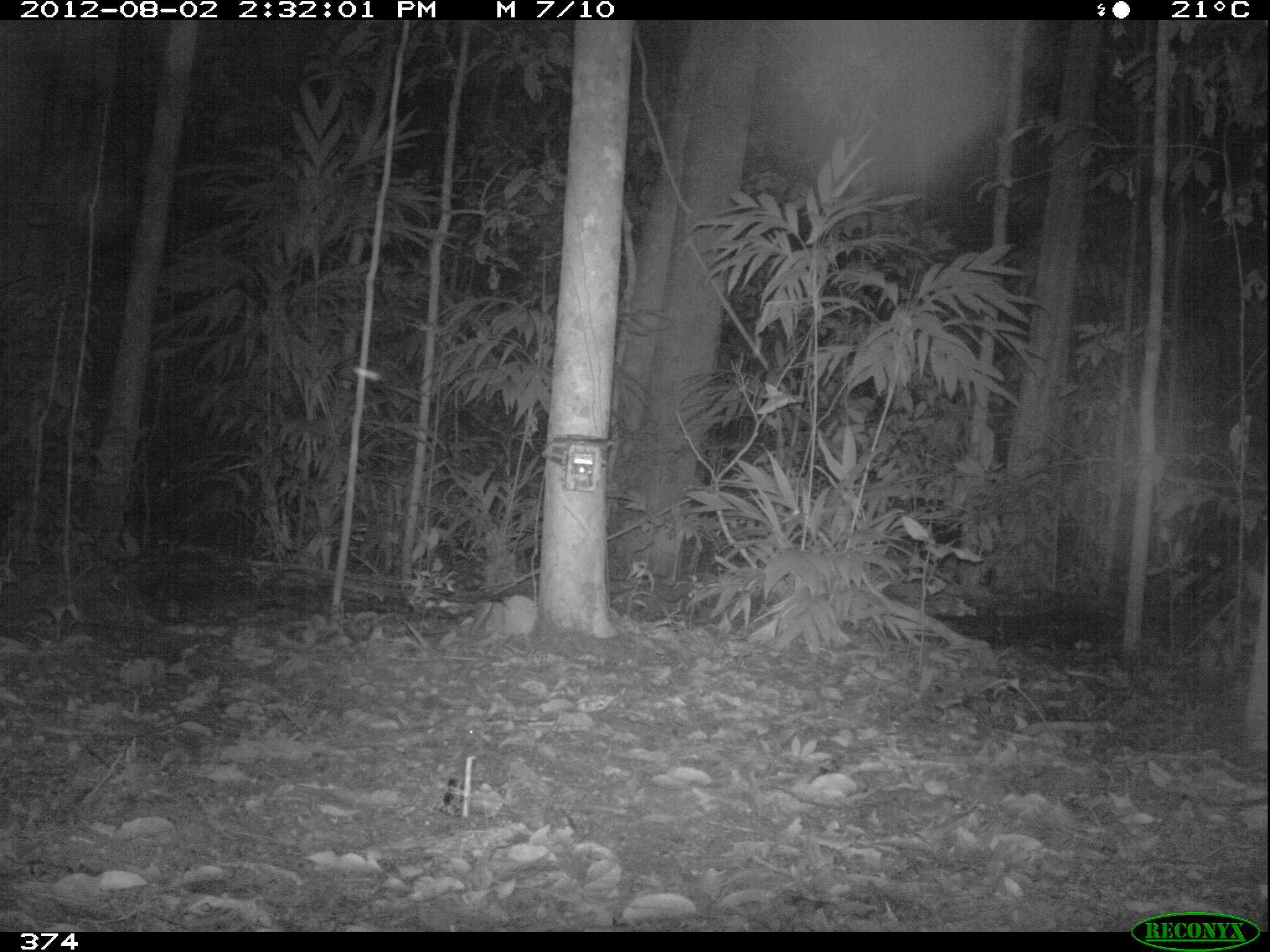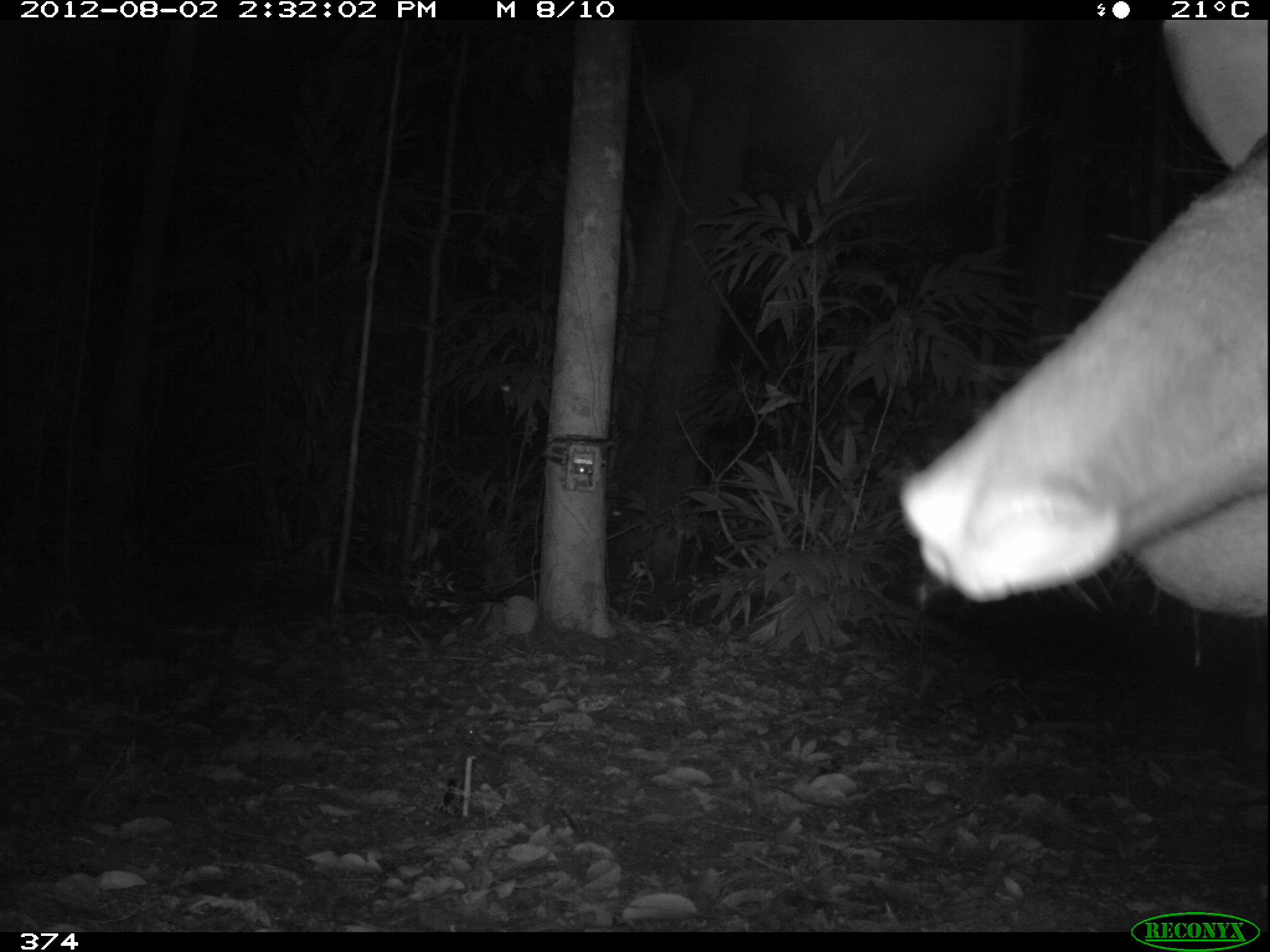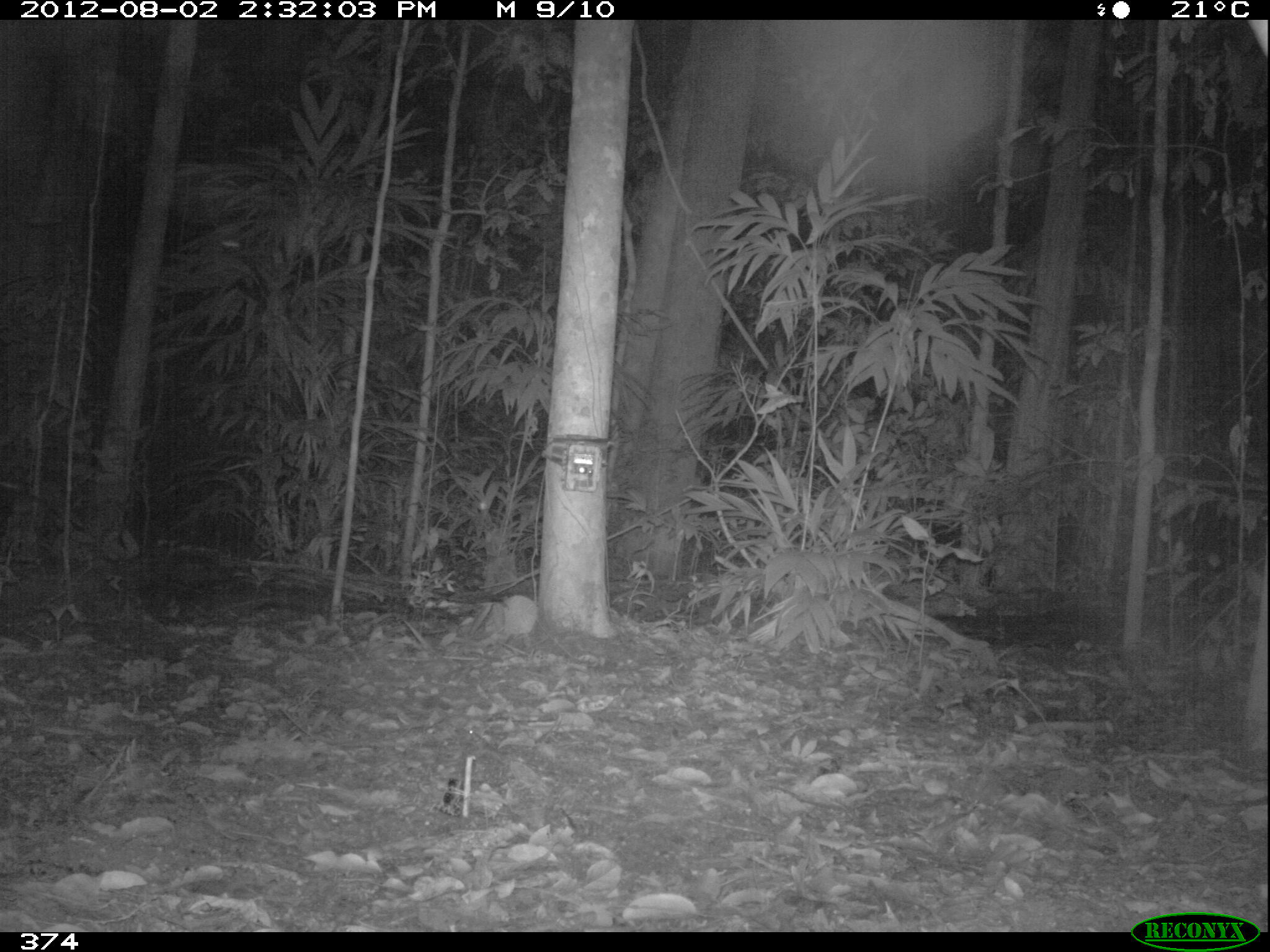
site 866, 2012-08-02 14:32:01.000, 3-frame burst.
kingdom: Animalia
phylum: Chordata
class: Mammalia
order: Perissodactyla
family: Tapiridae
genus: Tapirus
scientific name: Tapirus terrestris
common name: south american tapir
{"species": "Tapirus terrestris (south american tapir)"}